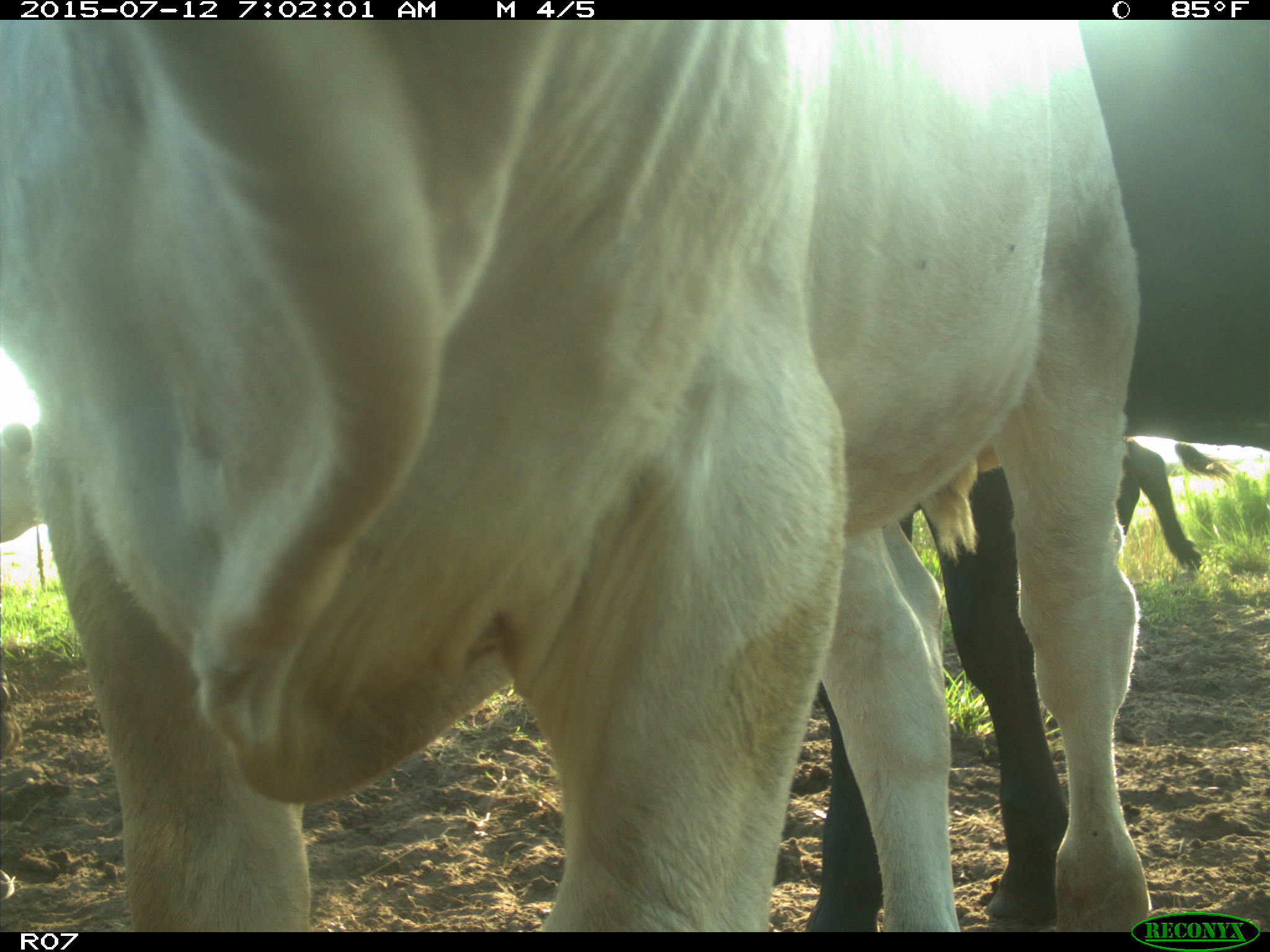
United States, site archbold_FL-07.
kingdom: Animalia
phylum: Chordata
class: Mammalia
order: Artiodactyla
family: Bovidae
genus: Bos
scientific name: Bos taurus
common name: domestic cow